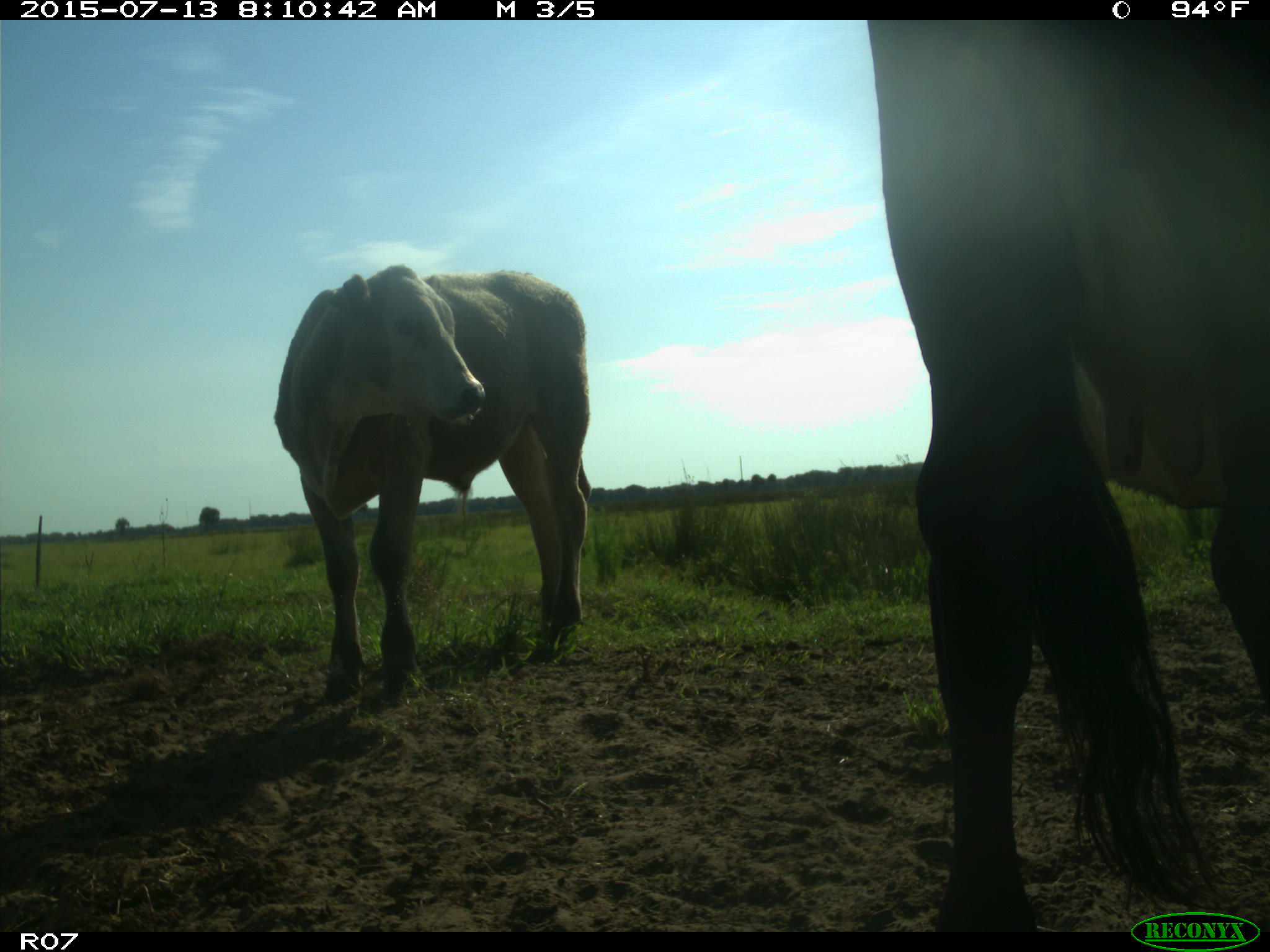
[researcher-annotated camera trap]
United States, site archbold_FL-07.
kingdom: Animalia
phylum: Chordata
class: Mammalia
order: Artiodactyla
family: Bovidae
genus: Bos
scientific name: Bos taurus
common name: domestic cow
Bos taurus (domestic cow).